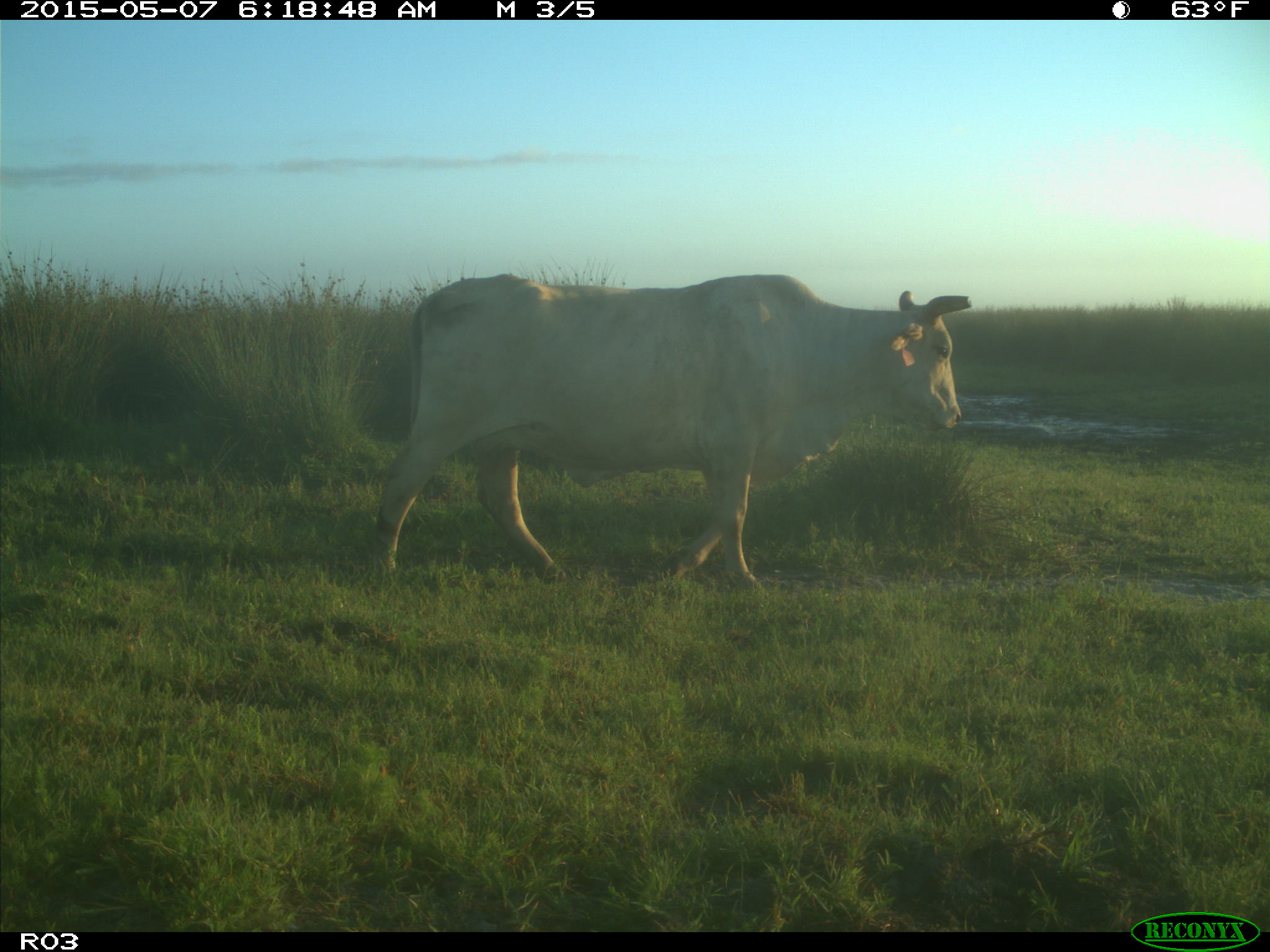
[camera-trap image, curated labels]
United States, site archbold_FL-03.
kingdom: Animalia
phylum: Chordata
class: Mammalia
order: Artiodactyla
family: Bovidae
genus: Bos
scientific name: Bos taurus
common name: domestic cow